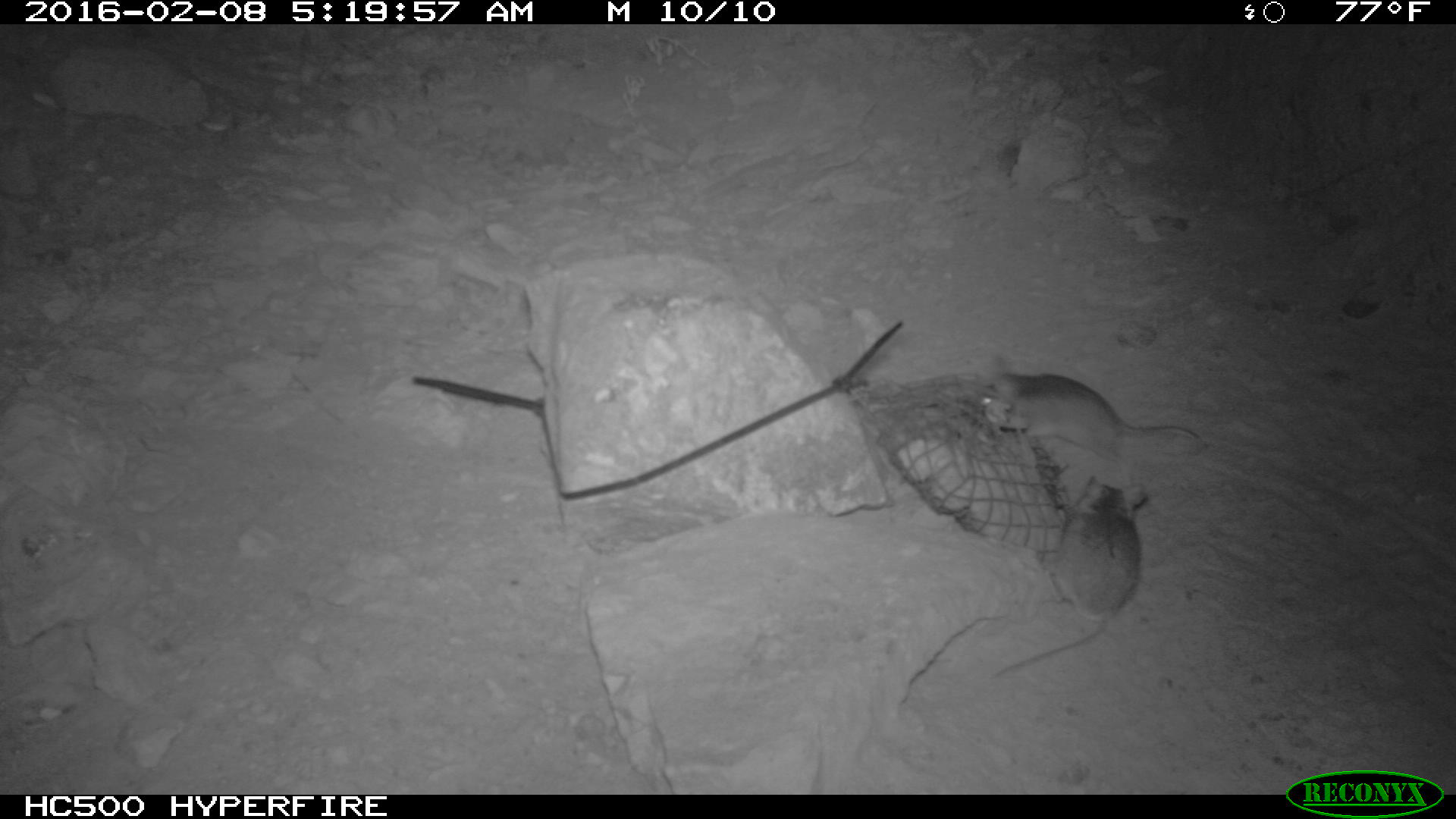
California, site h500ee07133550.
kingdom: Animalia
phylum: Chordata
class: Mammalia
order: Rodentia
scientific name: Rodentia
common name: rodent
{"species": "rodent (Rodentia)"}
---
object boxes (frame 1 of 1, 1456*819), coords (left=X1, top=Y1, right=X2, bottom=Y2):
rodent: (left=985, top=472, right=1141, bottom=681); (left=980, top=372, right=1205, bottom=470)